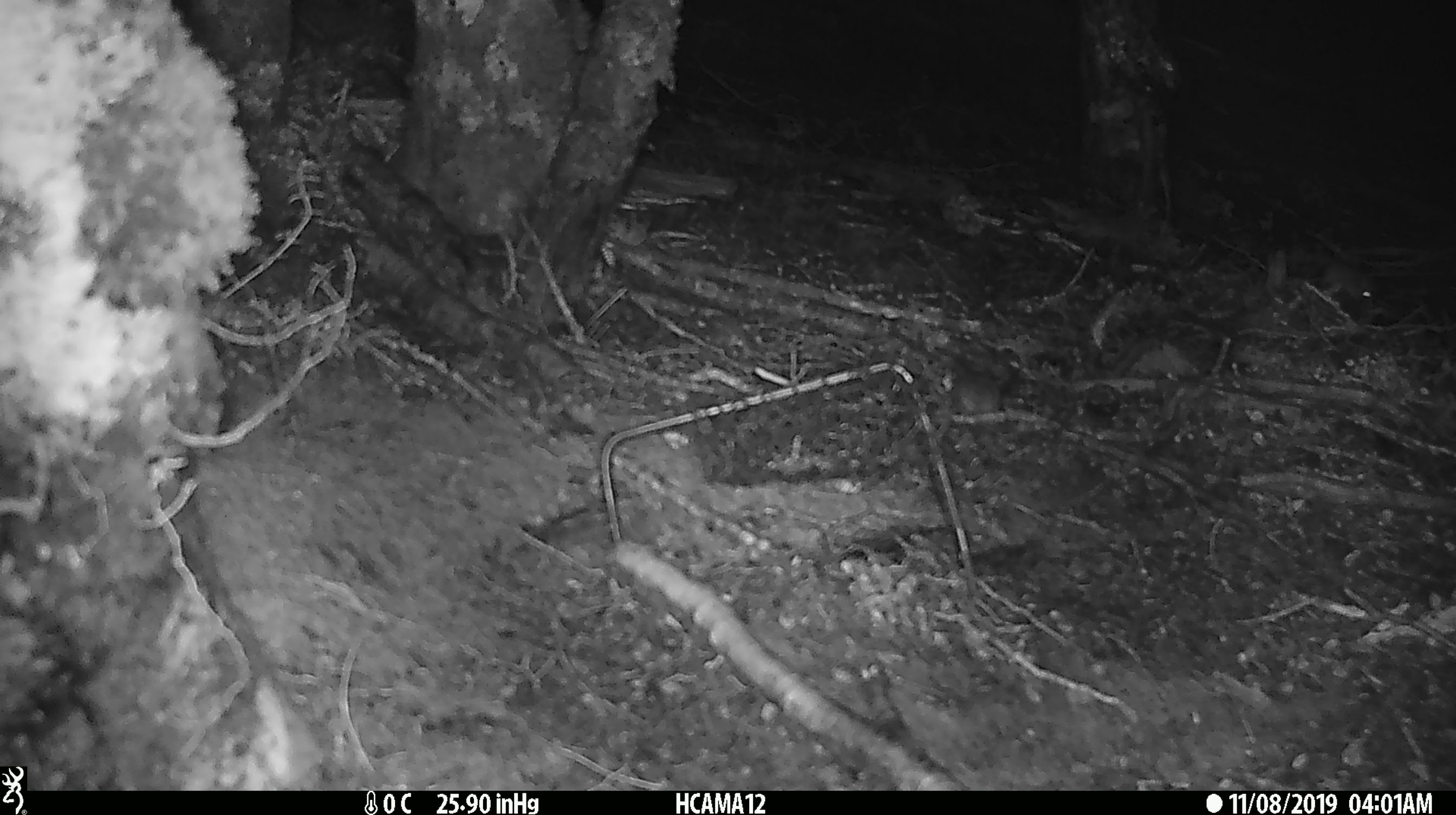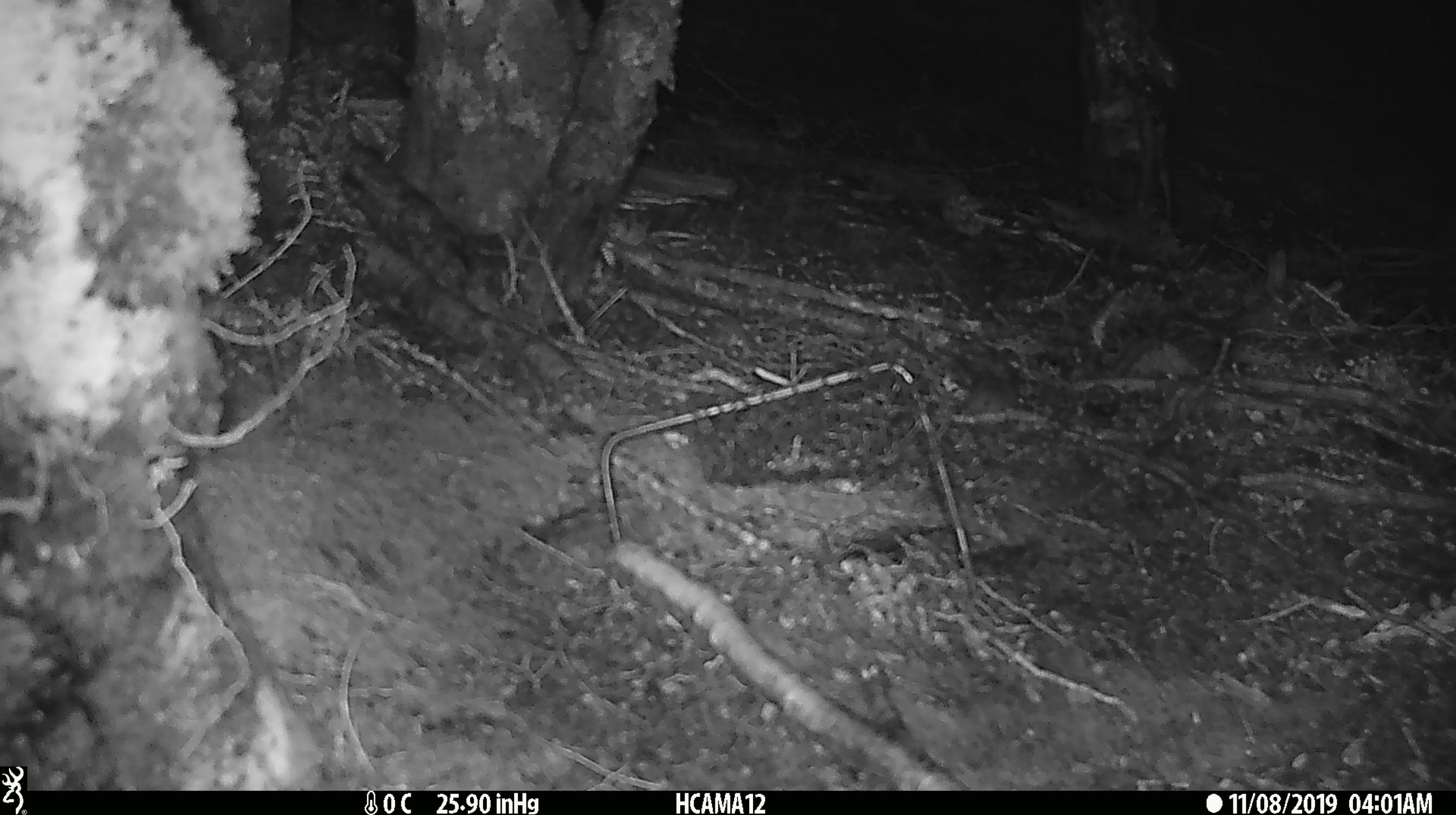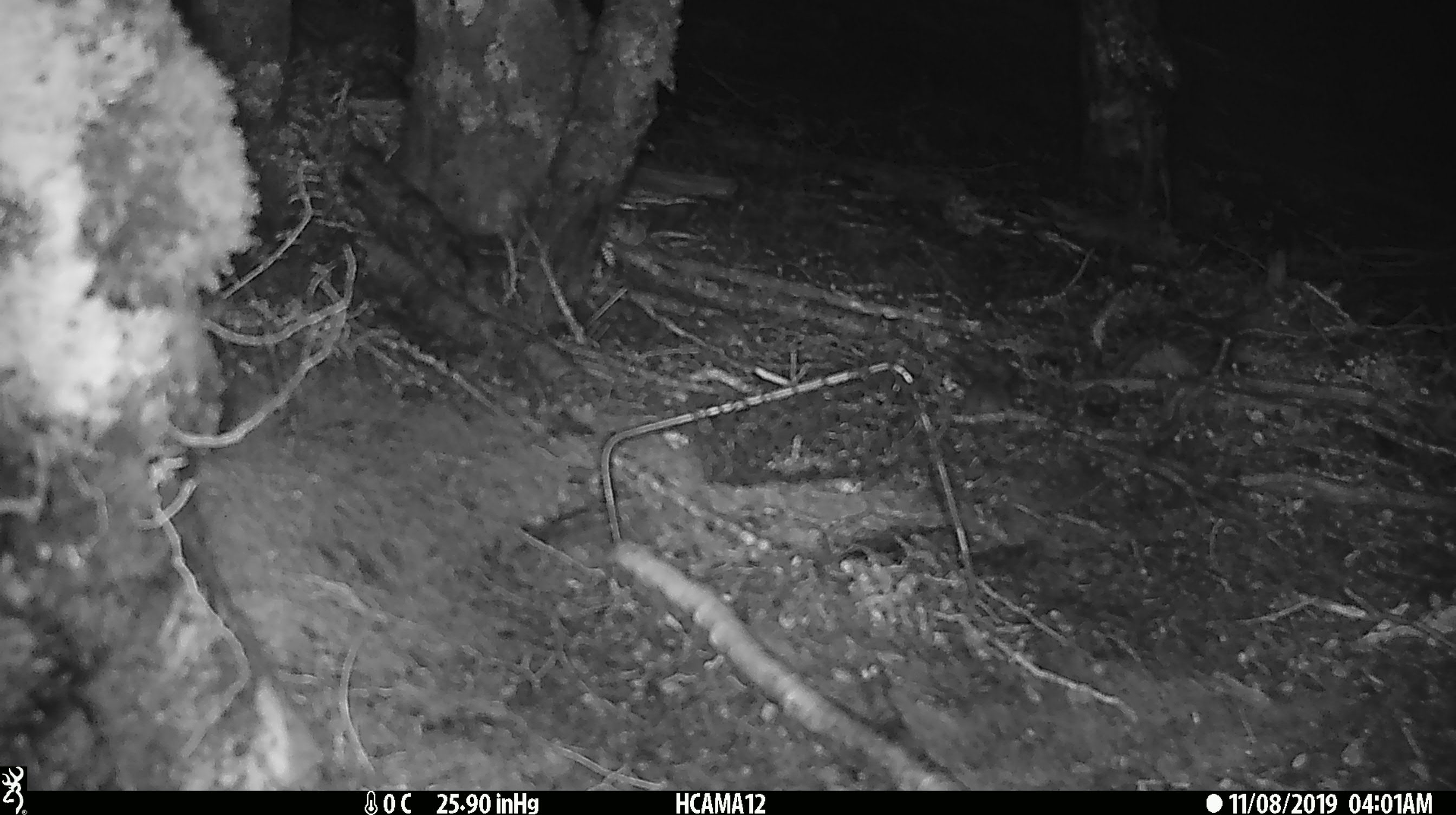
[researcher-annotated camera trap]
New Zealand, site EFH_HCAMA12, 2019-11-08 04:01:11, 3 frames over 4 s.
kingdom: Animalia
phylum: Chordata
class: Mammalia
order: Rodentia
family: Muridae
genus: Mus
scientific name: Mus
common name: mouse